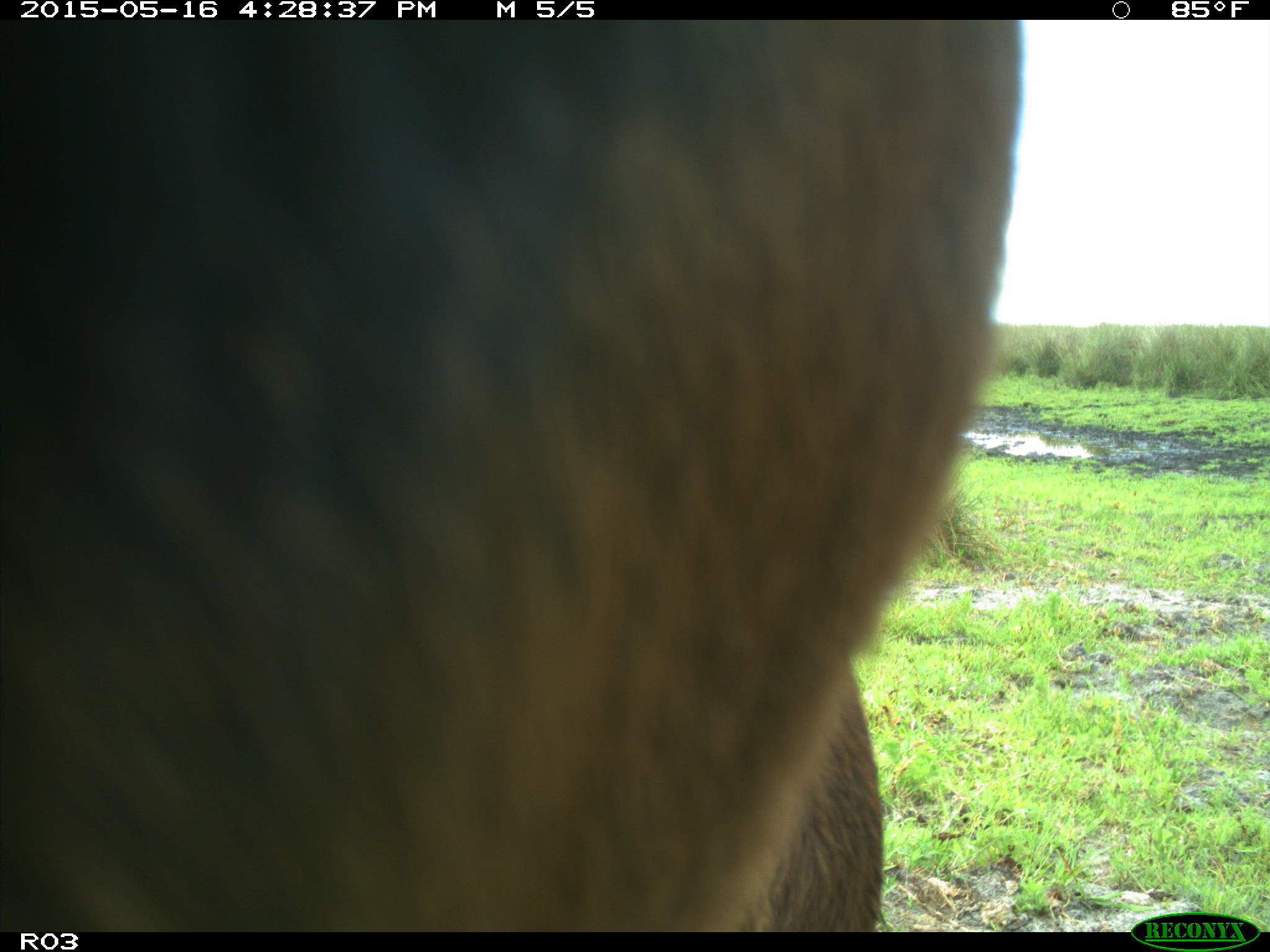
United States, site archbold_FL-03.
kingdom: Animalia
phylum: Chordata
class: Mammalia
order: Artiodactyla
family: Bovidae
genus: Bos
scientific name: Bos taurus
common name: domestic cow